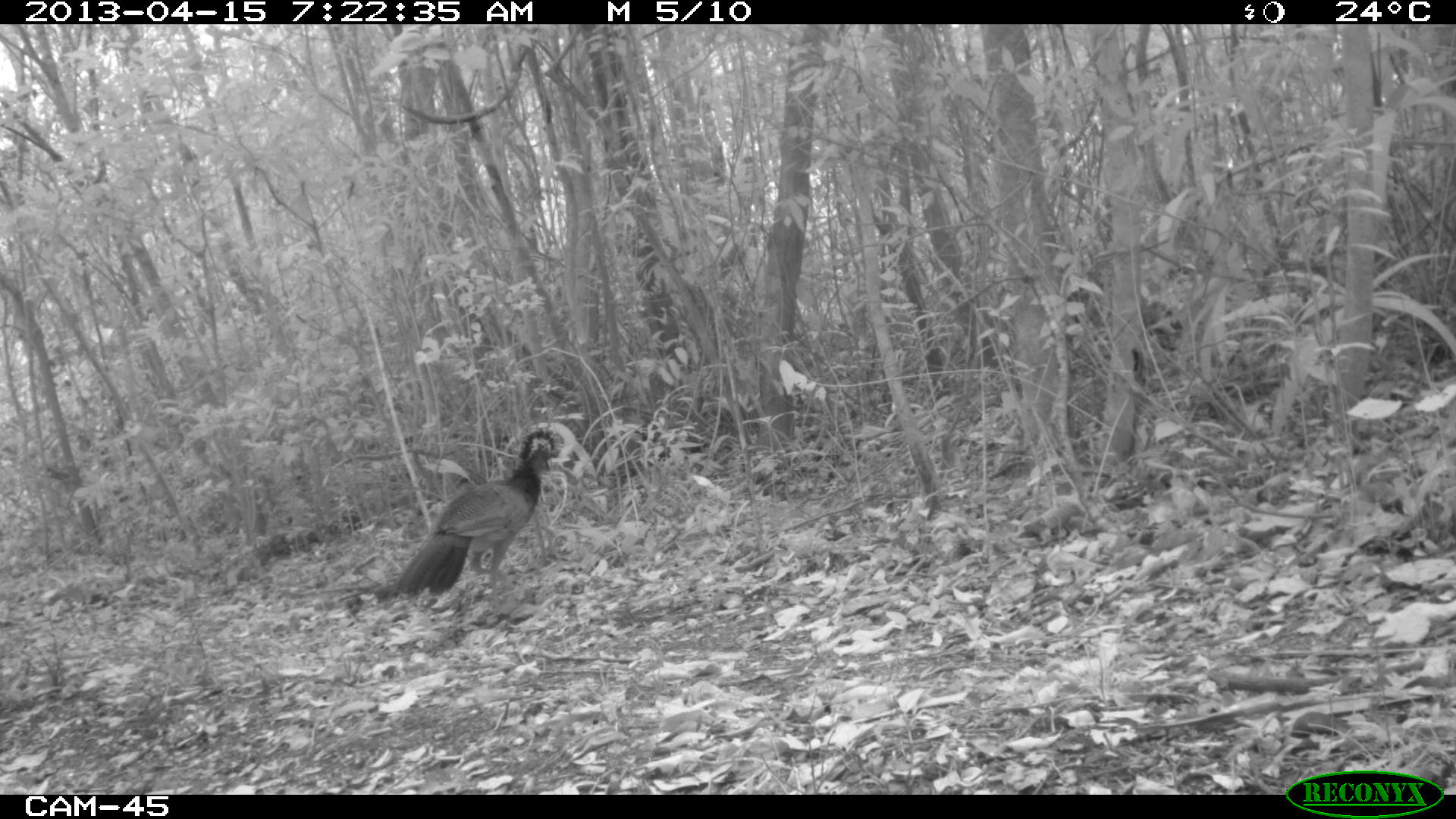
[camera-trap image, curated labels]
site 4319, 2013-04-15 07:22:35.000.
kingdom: Animalia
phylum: Chordata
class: Aves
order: Galliformes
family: Cracidae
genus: Crax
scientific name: Crax rubra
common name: great curassow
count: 1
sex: female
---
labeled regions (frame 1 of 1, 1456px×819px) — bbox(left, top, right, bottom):
crax rubra: bbox(392, 442, 554, 611)